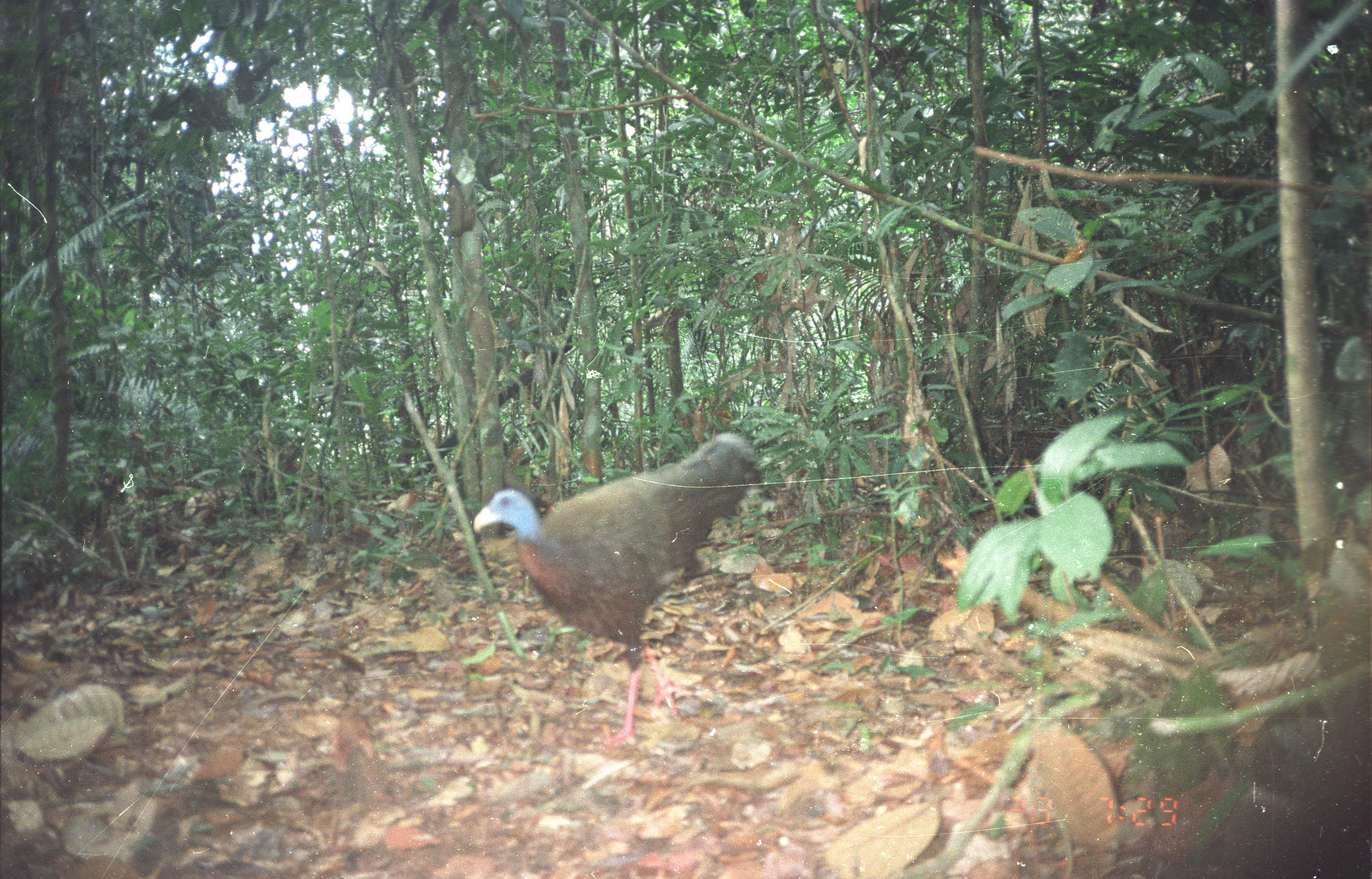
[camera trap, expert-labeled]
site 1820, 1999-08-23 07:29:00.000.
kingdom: Animalia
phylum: Chordata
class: Aves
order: Galliformes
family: Phasianidae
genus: Argusianus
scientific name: Argusianus argus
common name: great argus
Argusianus argus (great argus), count 1.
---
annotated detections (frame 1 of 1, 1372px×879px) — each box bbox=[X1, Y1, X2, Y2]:
argusianus argus: bbox=[473, 431, 763, 752]